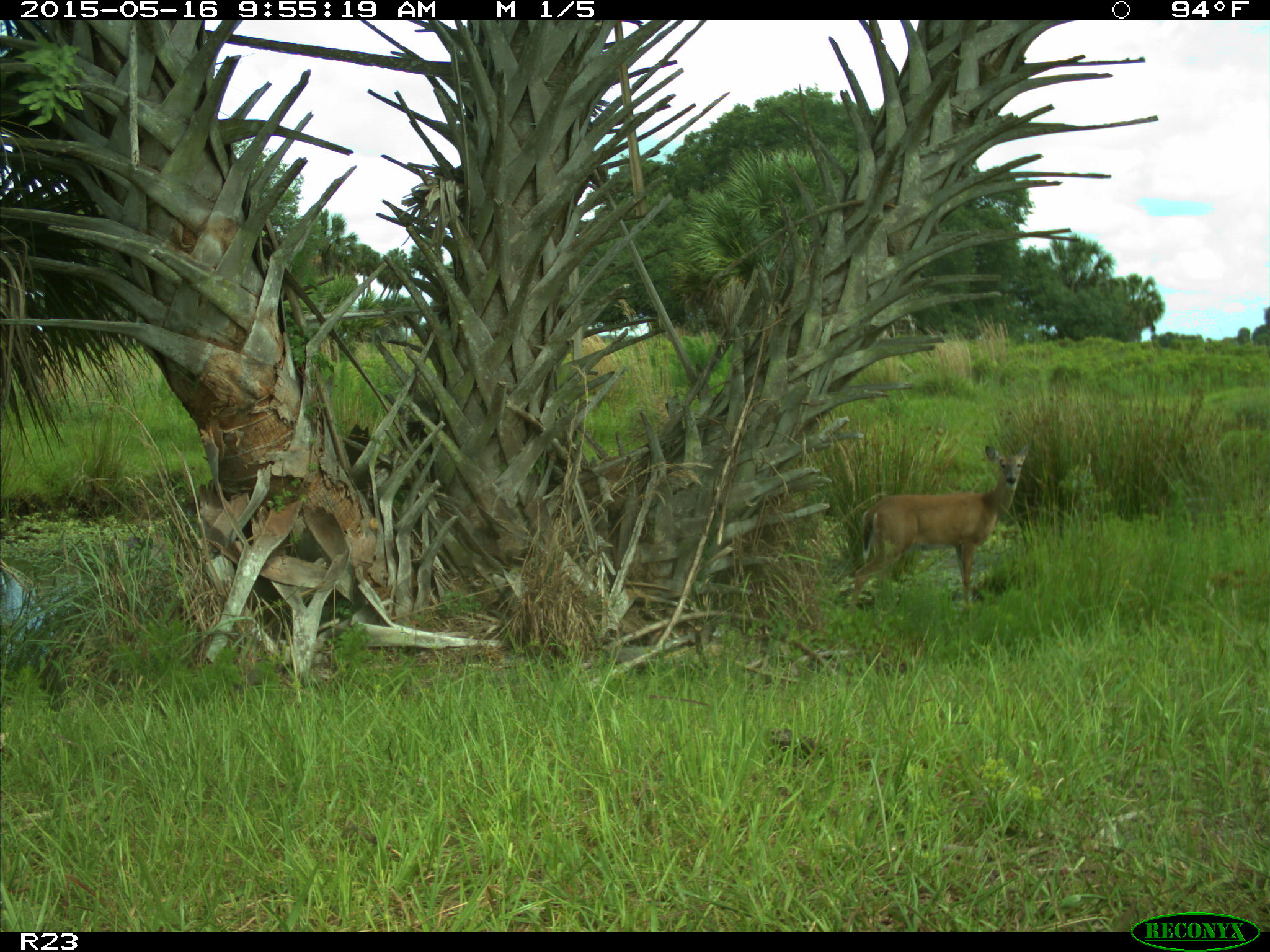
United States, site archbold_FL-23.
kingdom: Animalia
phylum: Chordata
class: Mammalia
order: Artiodactyla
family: Bovidae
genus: Bos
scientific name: Bos taurus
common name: domestic cow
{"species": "Bos taurus (domestic cow)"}